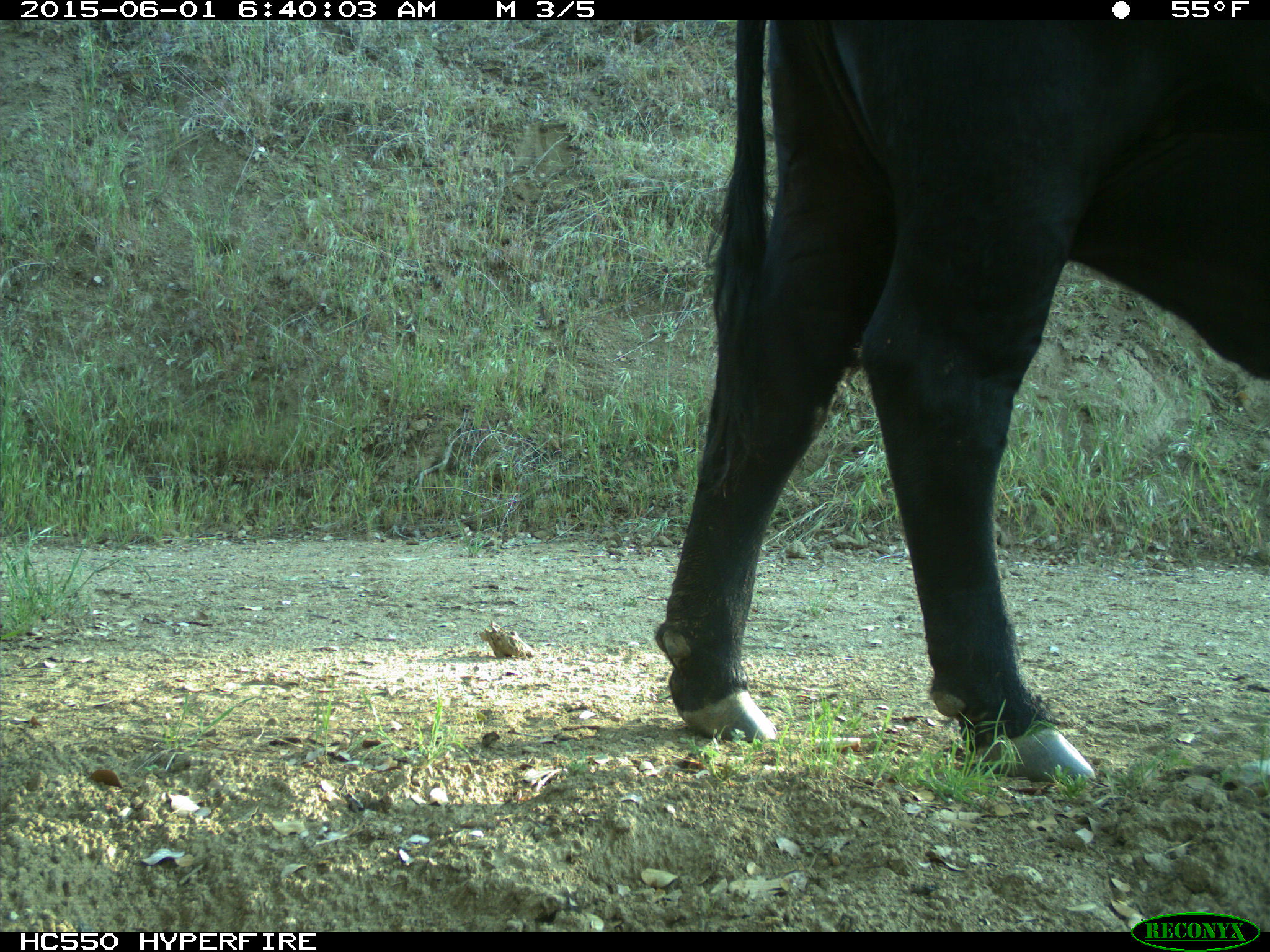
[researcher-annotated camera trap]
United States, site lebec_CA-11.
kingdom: Animalia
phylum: Chordata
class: Mammalia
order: Artiodactyla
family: Bovidae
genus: Bos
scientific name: Bos taurus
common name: domestic cow